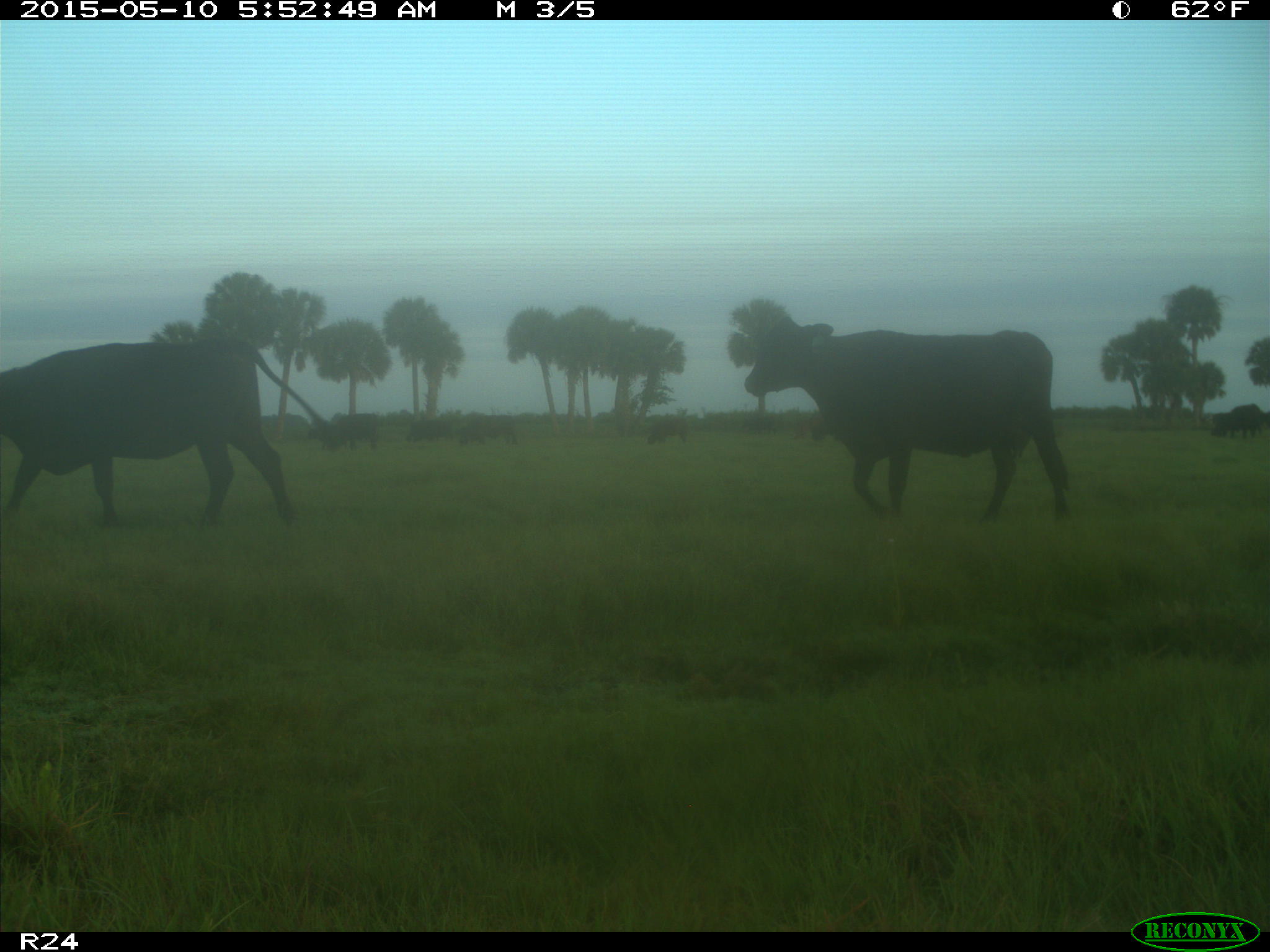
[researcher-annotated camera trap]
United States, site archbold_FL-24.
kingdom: Animalia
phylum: Chordata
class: Mammalia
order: Artiodactyla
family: Bovidae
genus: Bos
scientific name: Bos taurus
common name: domestic cow